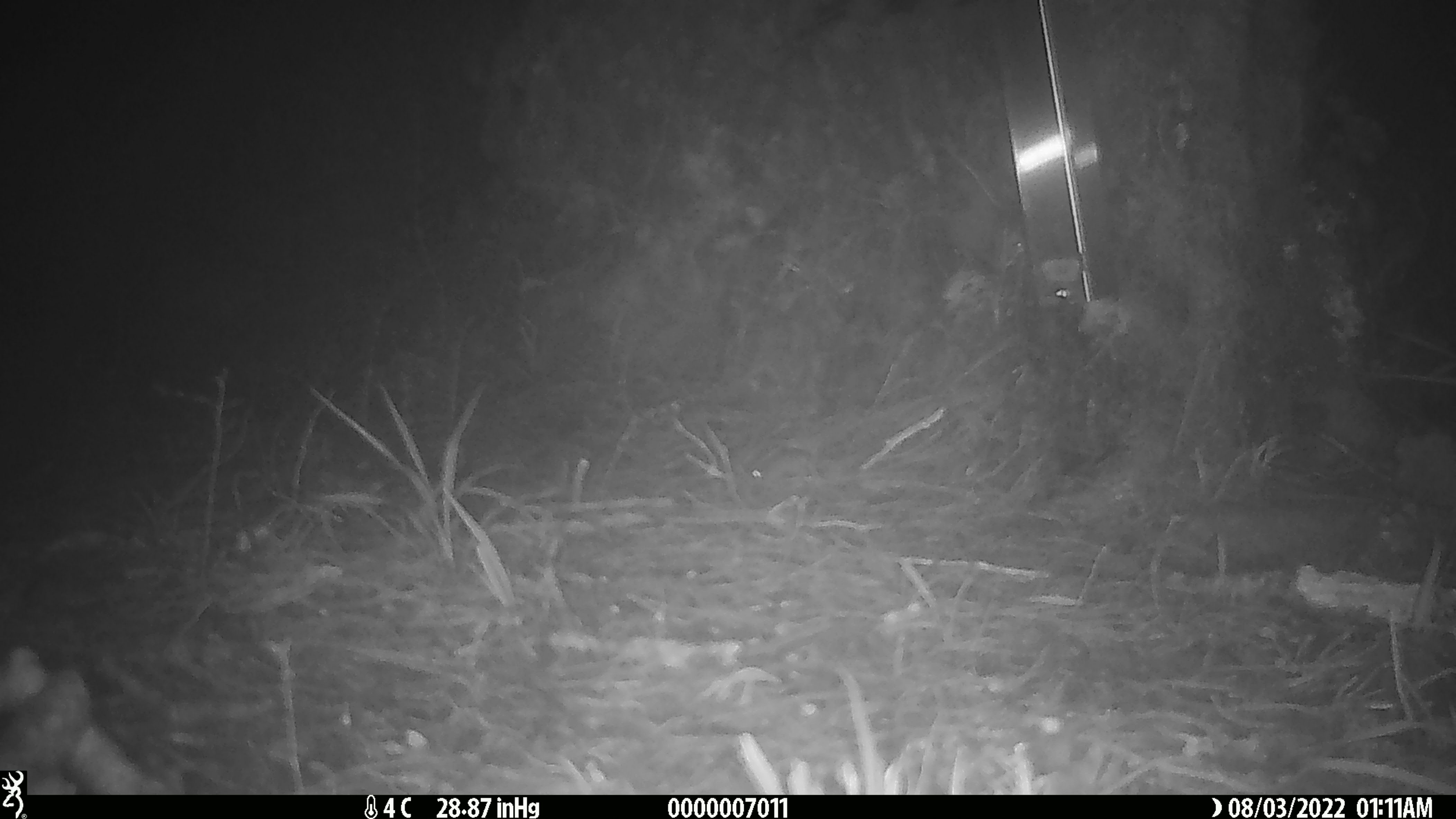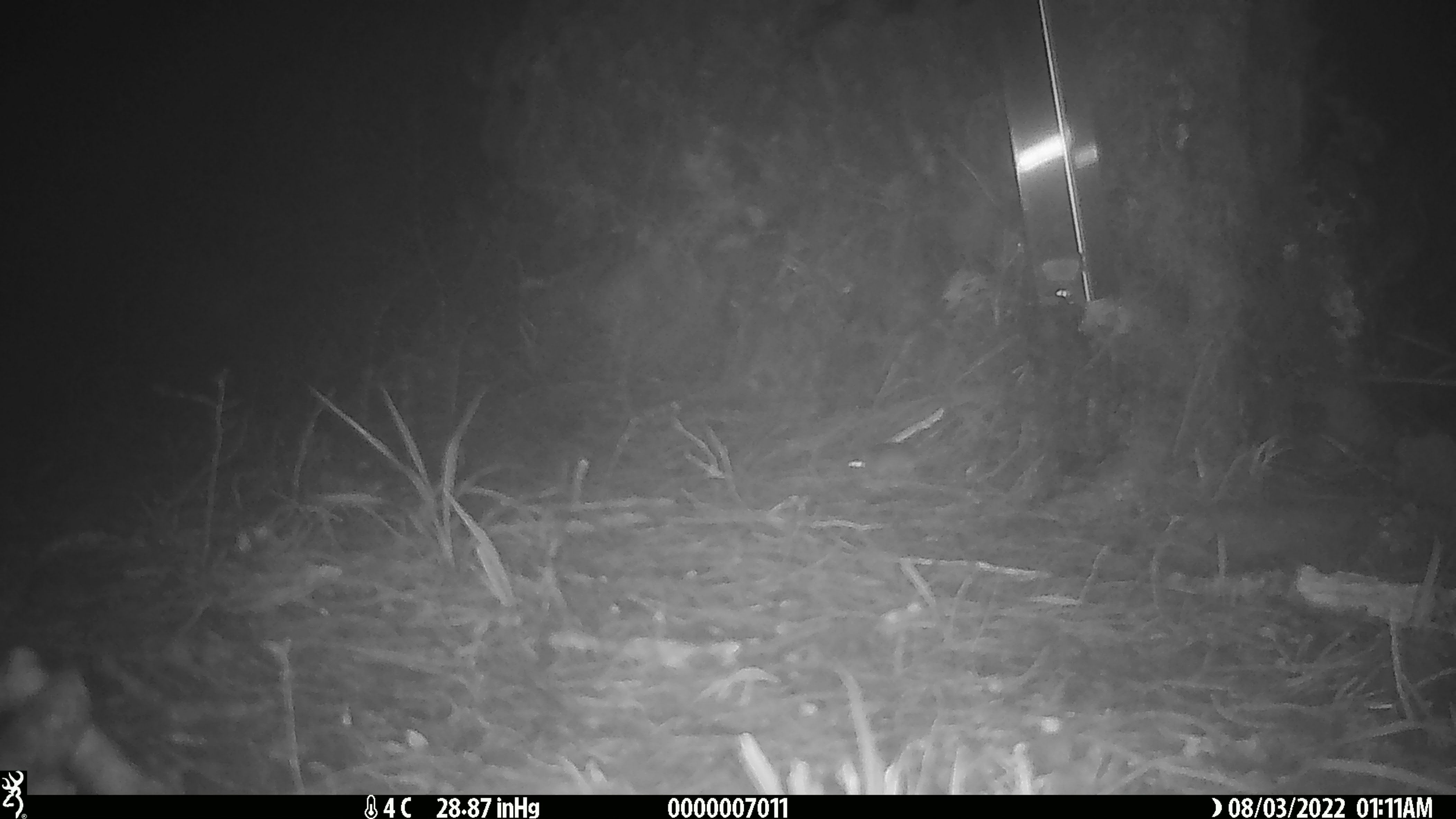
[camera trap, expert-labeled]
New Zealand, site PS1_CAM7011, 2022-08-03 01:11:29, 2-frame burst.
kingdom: Animalia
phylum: Chordata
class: Mammalia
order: Rodentia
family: Muridae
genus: Mus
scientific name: Mus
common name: mouse